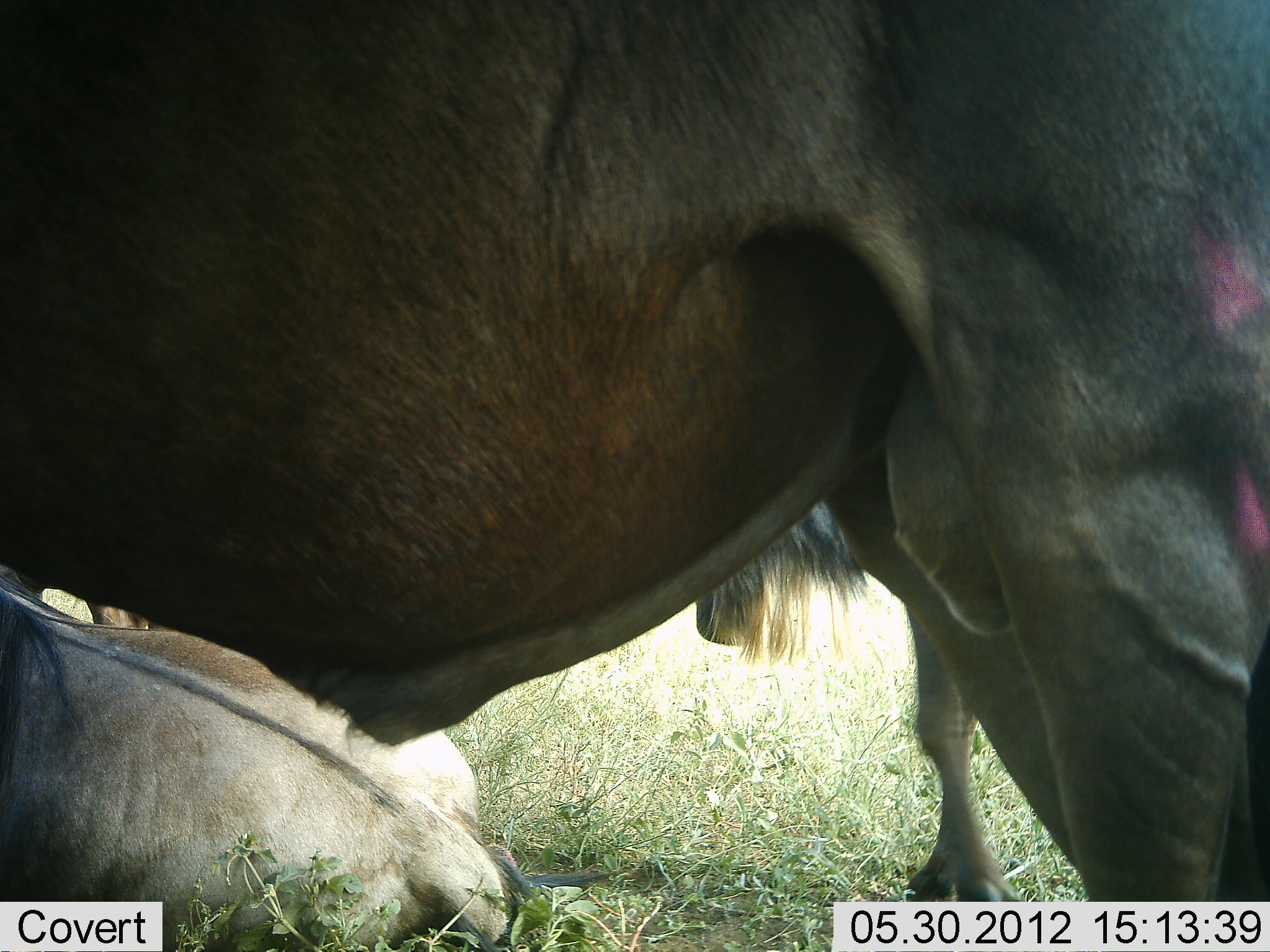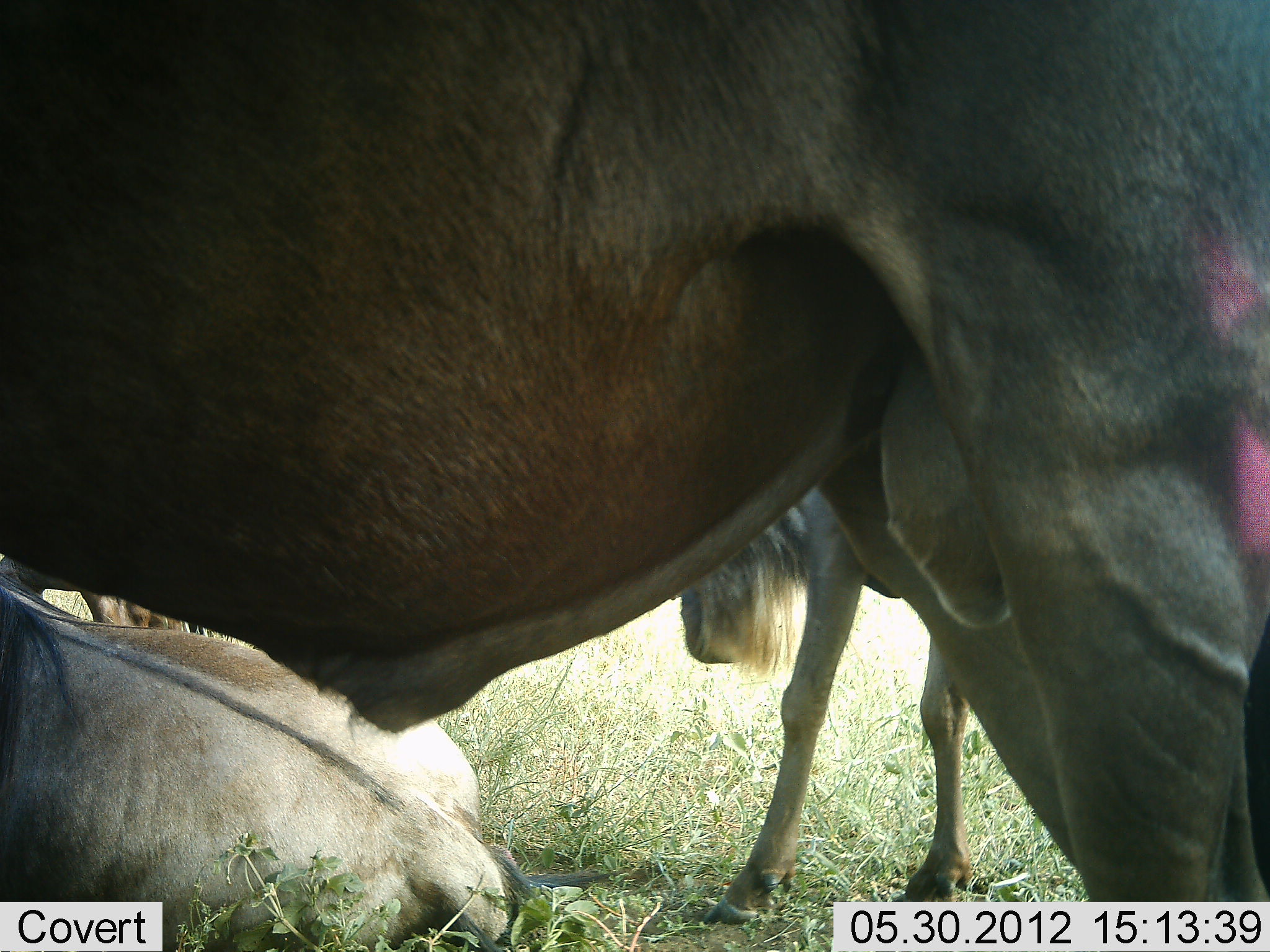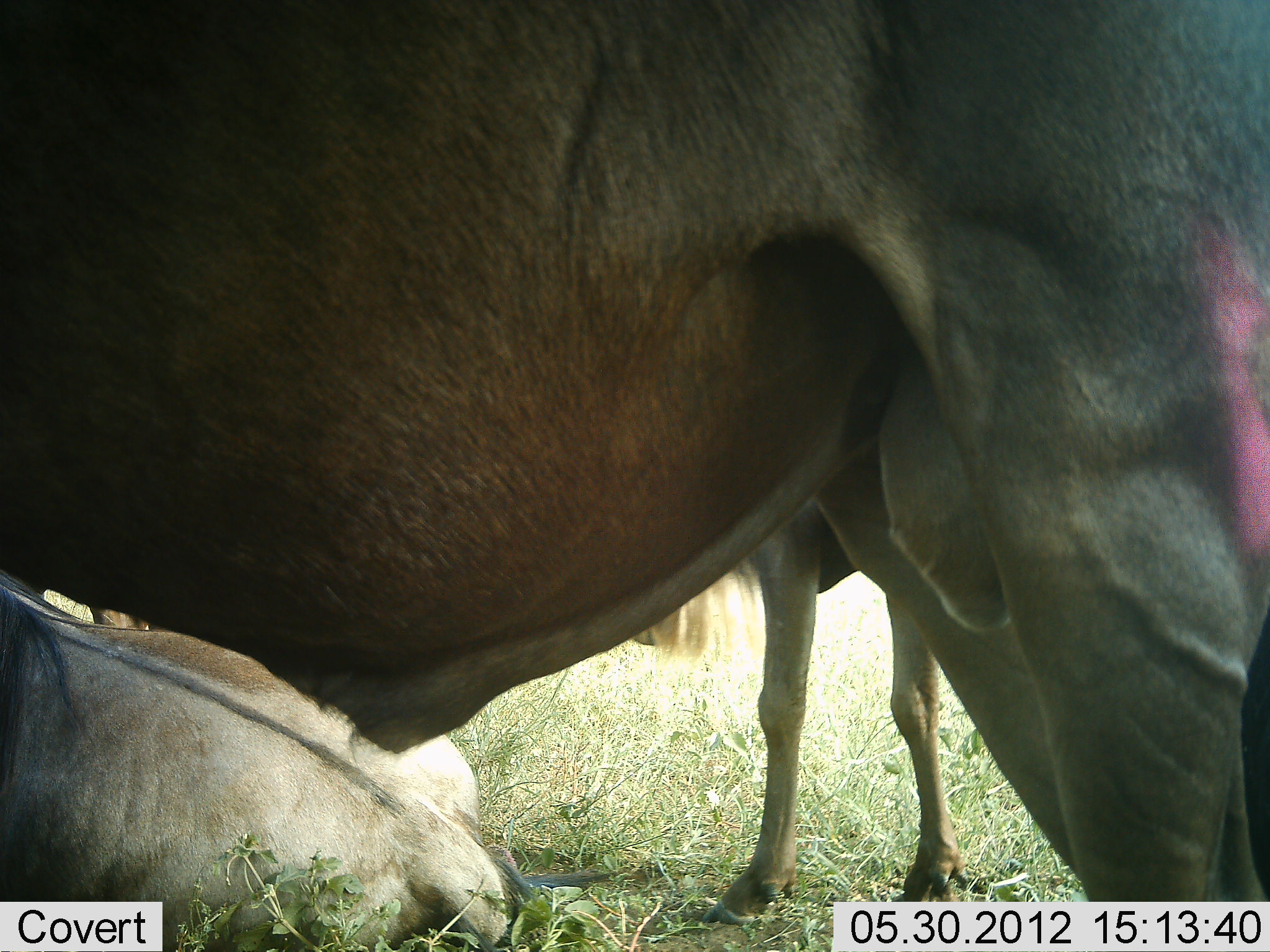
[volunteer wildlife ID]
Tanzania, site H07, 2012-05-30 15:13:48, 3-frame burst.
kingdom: Animalia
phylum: Chordata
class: Mammalia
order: Artiodactyla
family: Bovidae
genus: Connochaetes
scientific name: Connochaetes taurinus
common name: blue wildebeest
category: wildebeest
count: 4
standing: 70%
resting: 90%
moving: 20%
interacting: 0%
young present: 0%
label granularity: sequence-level